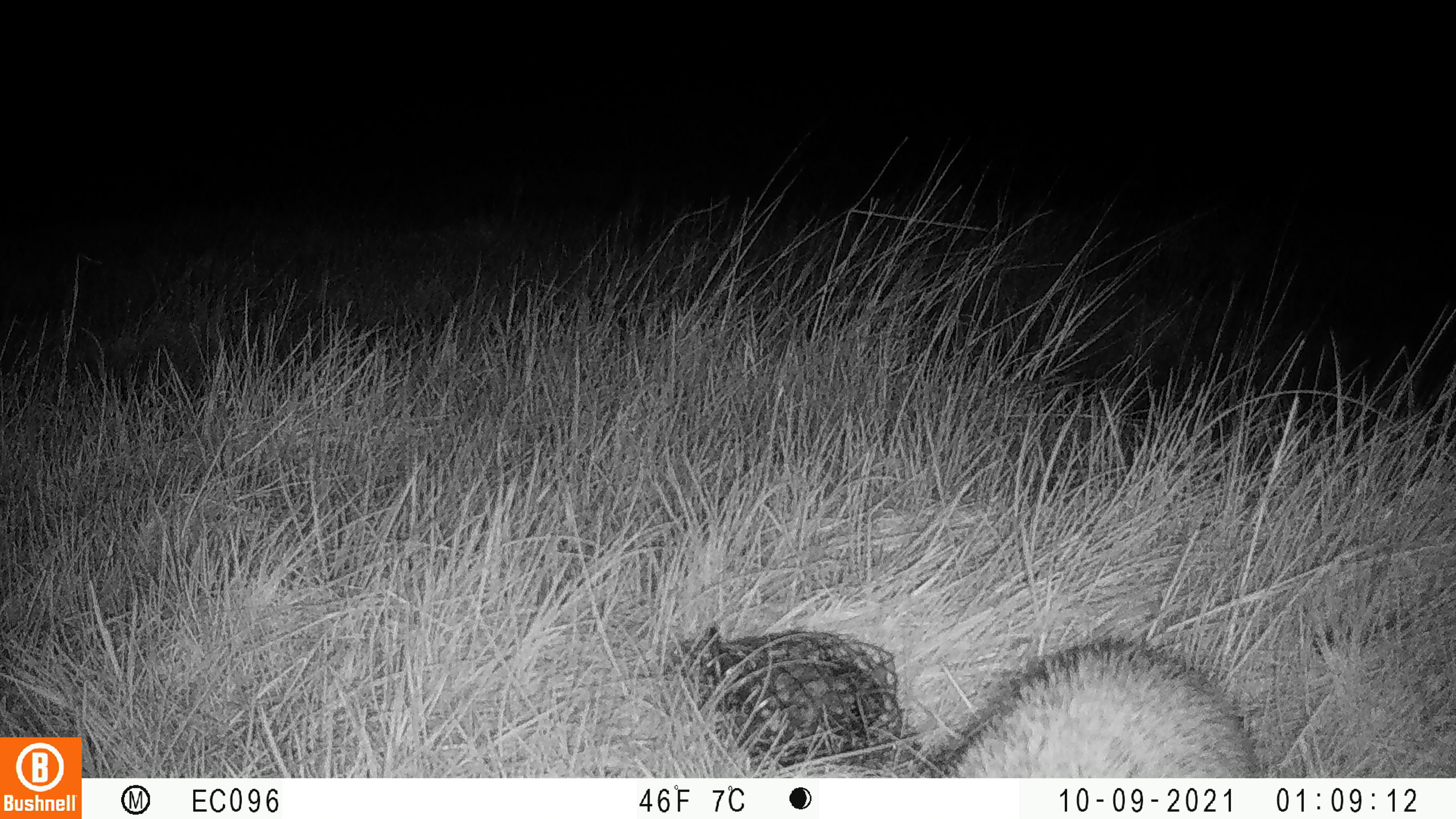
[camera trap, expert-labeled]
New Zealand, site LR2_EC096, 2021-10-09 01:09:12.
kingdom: Animalia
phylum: Chordata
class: Mammalia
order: Eulipotyphla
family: Erinaceidae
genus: Erinaceus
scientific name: Erinaceus europaeus europaeus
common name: european hedgehog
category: hedgehog